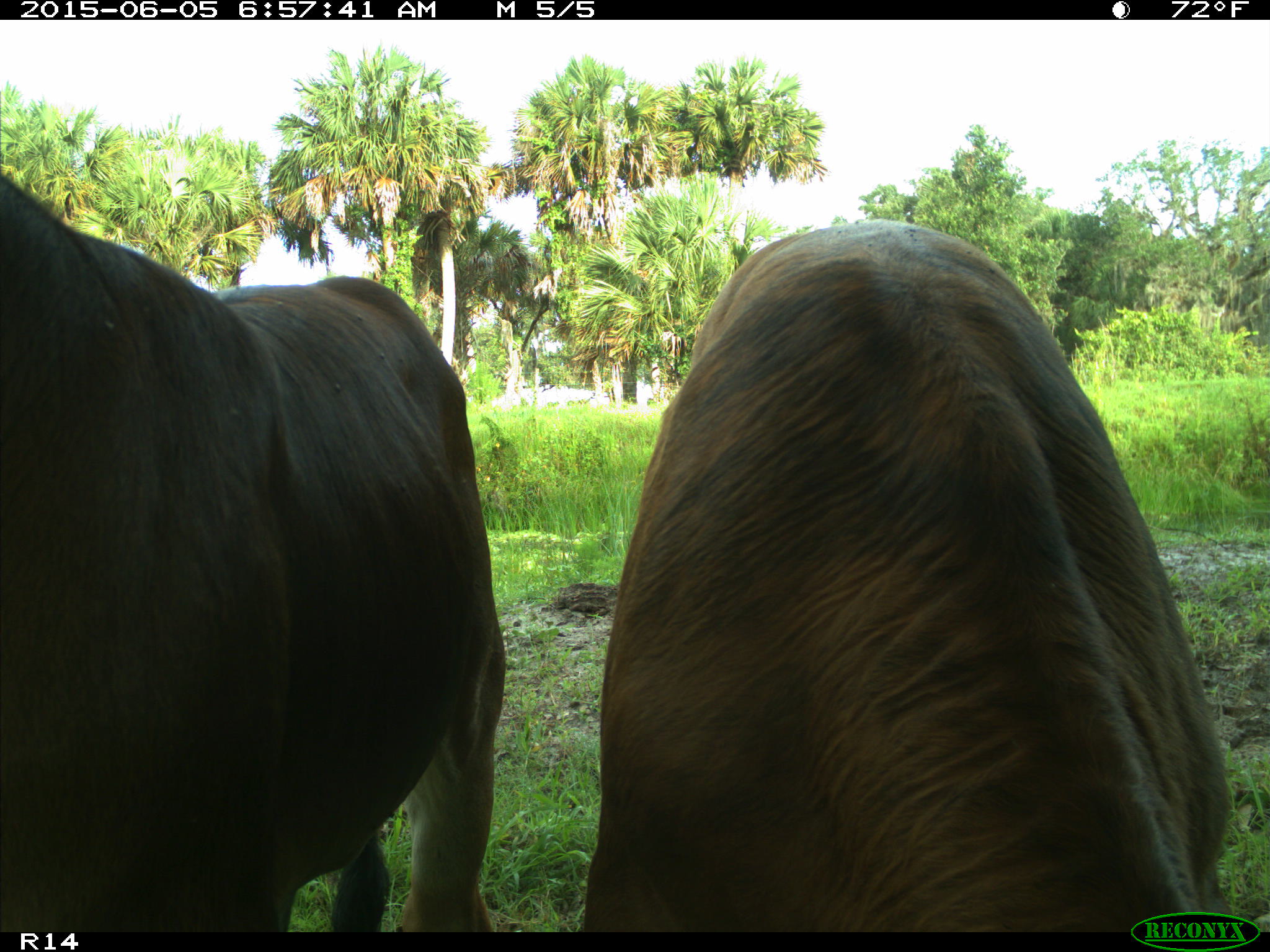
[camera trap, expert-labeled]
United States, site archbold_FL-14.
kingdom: Animalia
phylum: Chordata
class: Mammalia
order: Artiodactyla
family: Bovidae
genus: Bos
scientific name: Bos taurus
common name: domestic cow